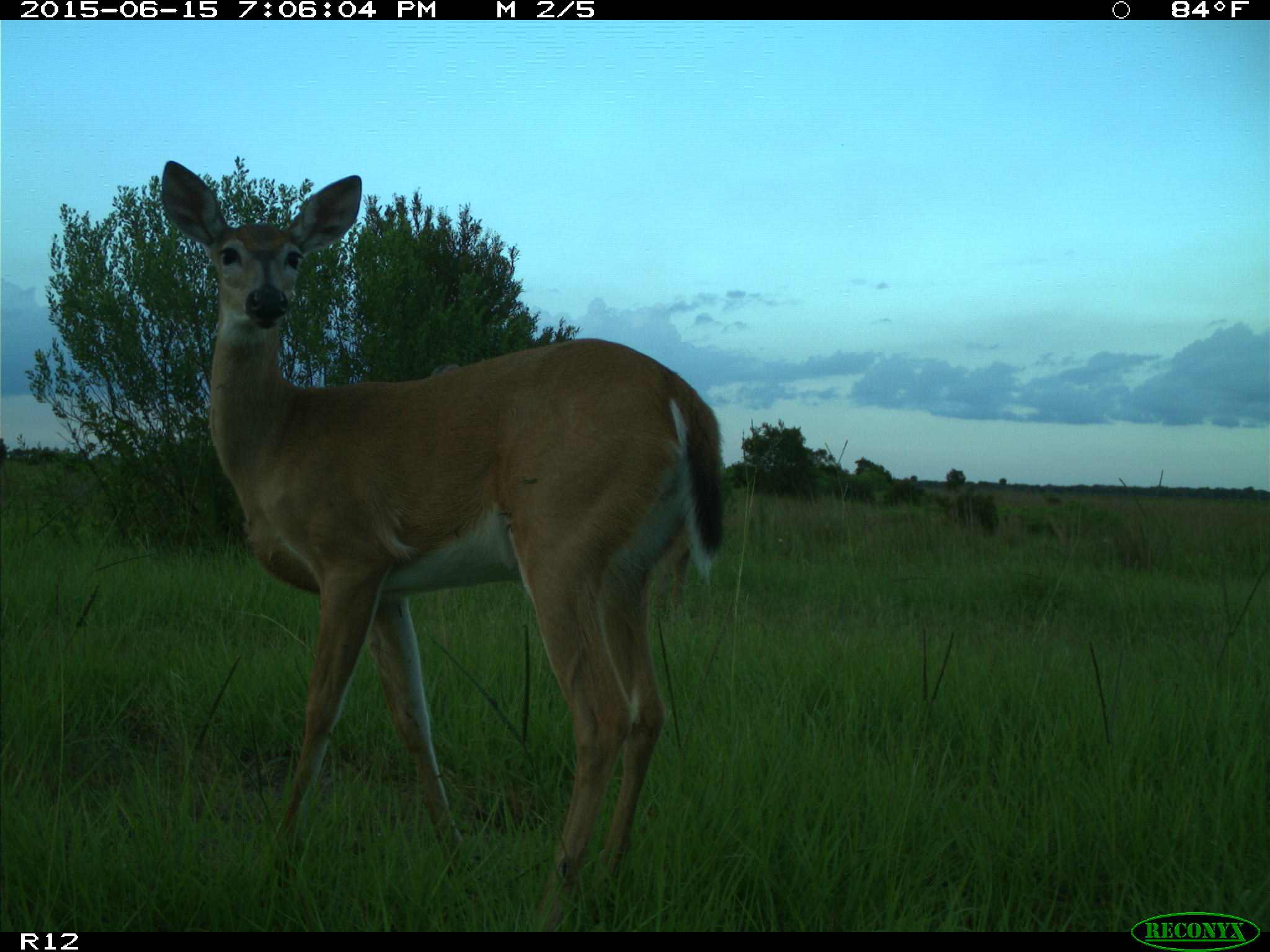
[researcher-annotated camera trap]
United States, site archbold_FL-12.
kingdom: Animalia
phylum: Chordata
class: Mammalia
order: Artiodactyla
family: Cervidae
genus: Odocoileus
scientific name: Odocoileus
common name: deer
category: unidentified deer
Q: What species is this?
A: Unidentified deer (deer) (Odocoileus).